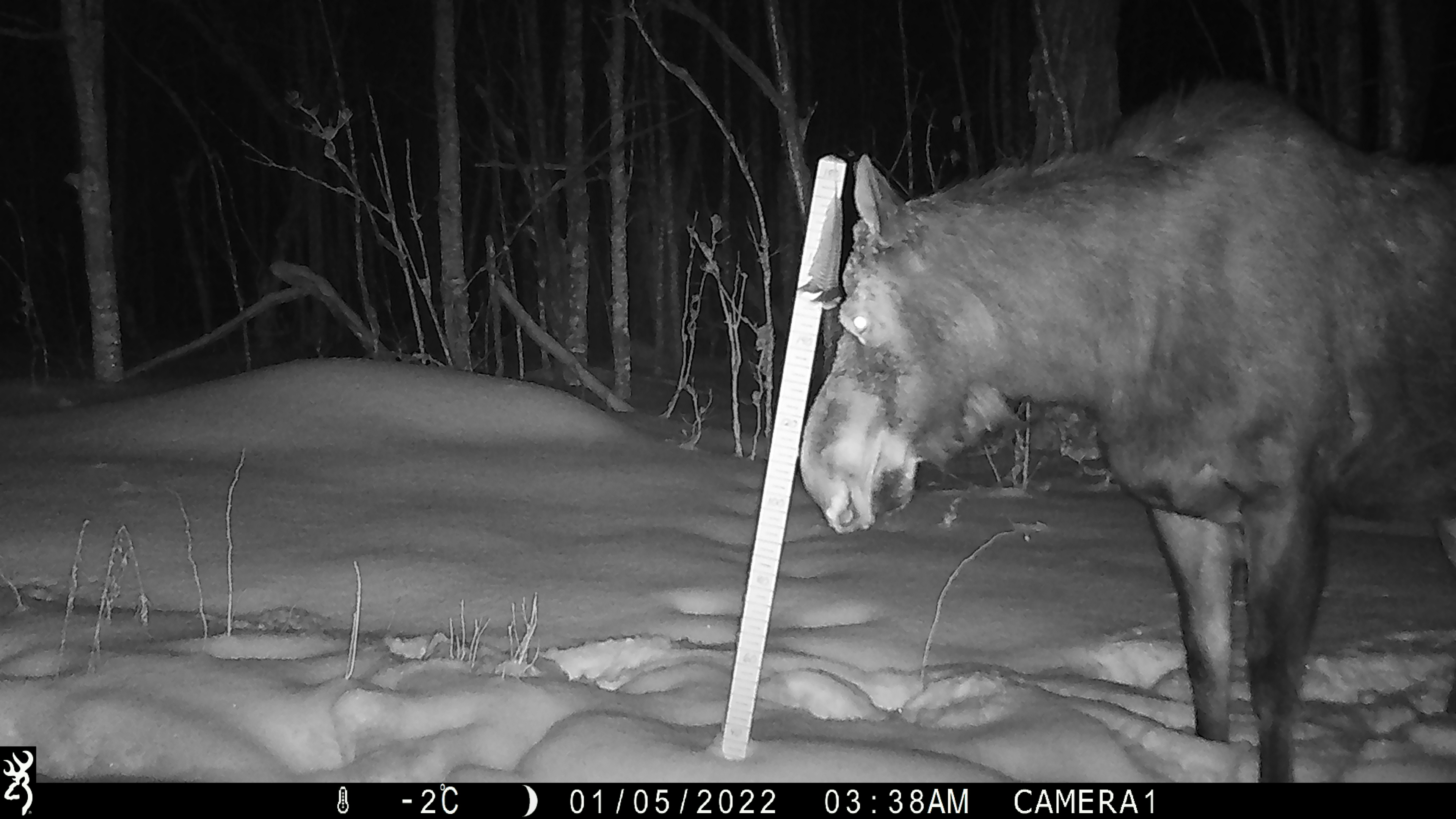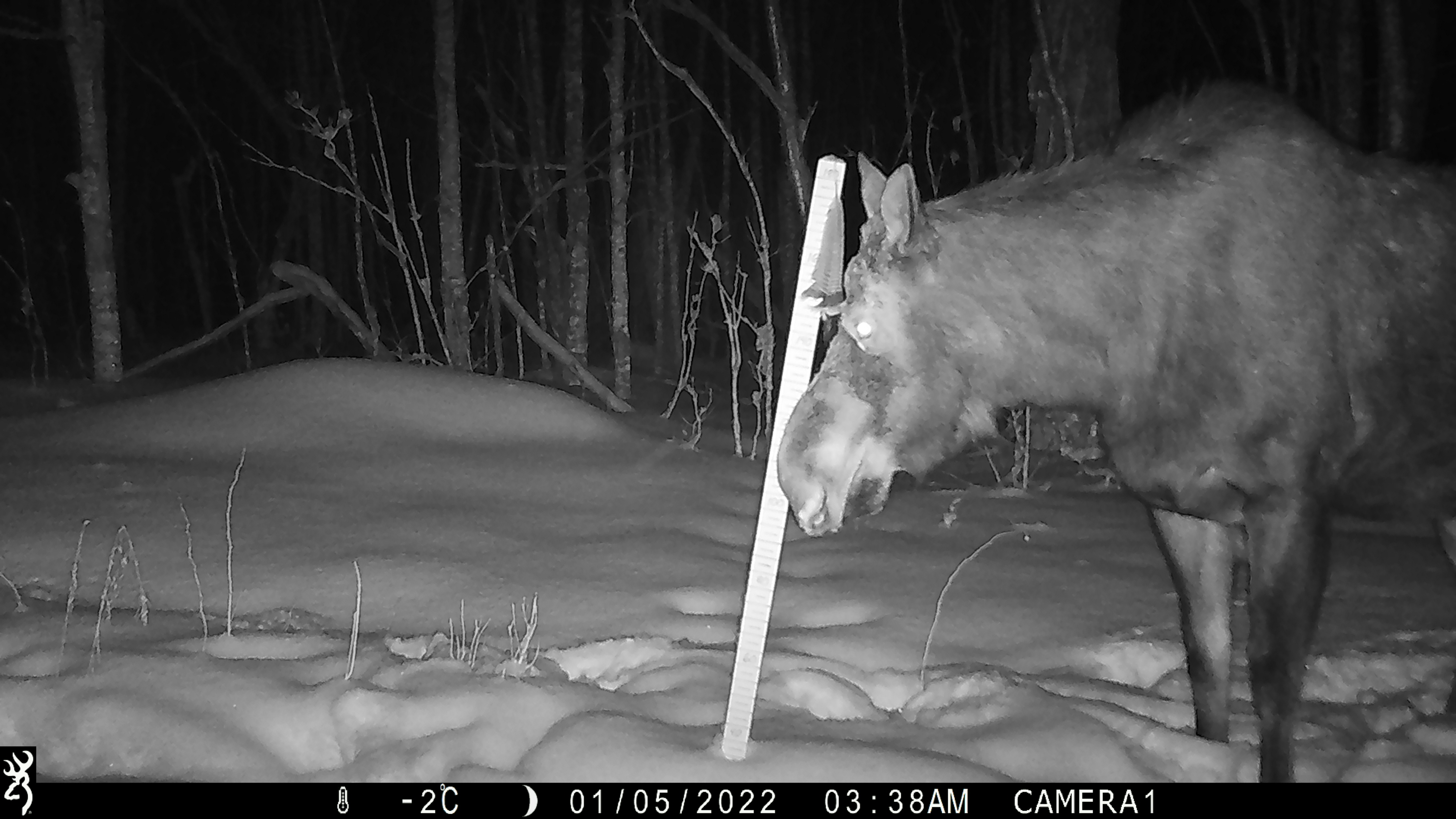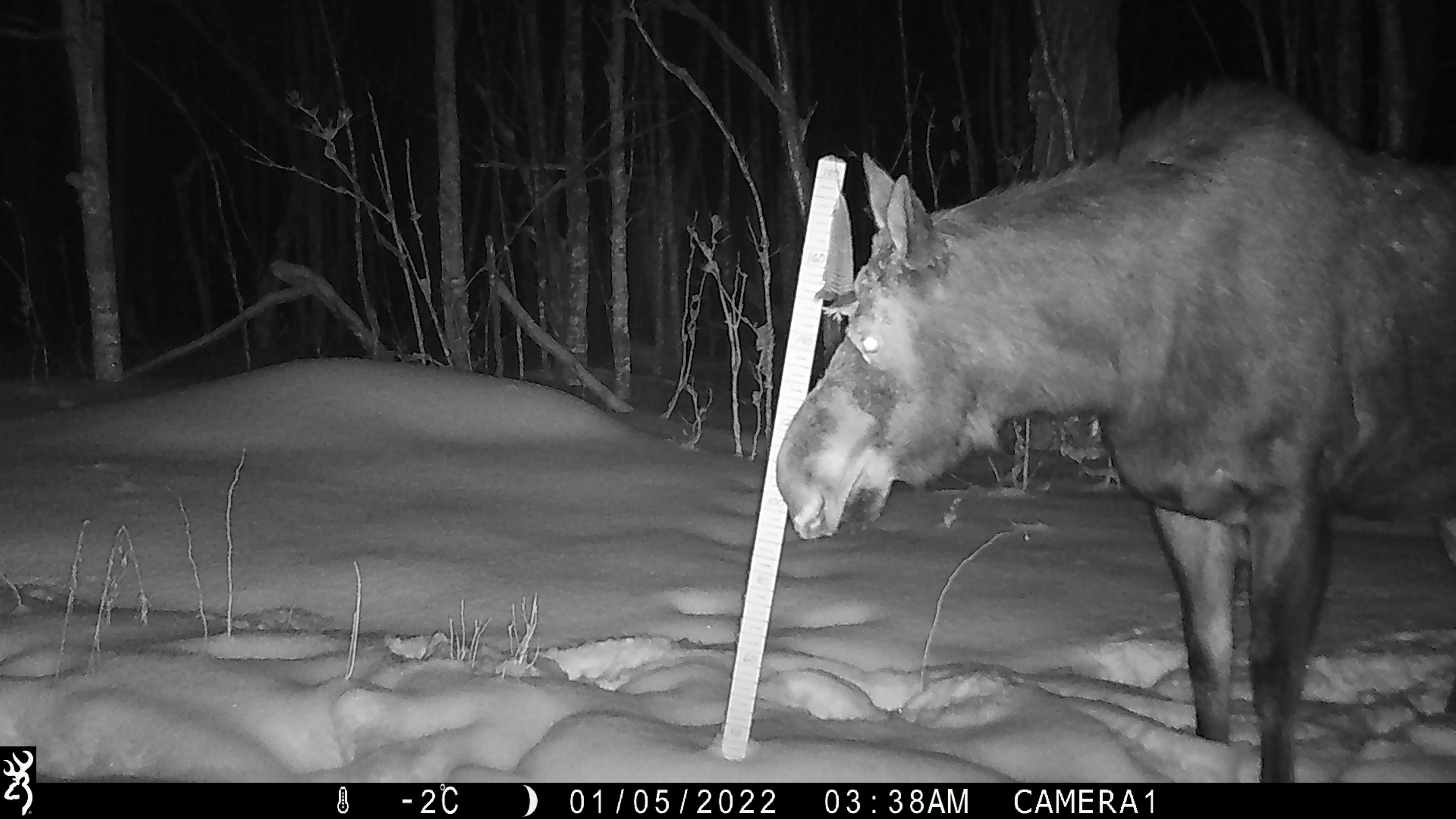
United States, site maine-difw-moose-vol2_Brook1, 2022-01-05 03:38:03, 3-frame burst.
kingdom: Animalia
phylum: Chordata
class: Mammalia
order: Artiodactyla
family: Cervidae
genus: Alces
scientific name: Alces alces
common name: moose